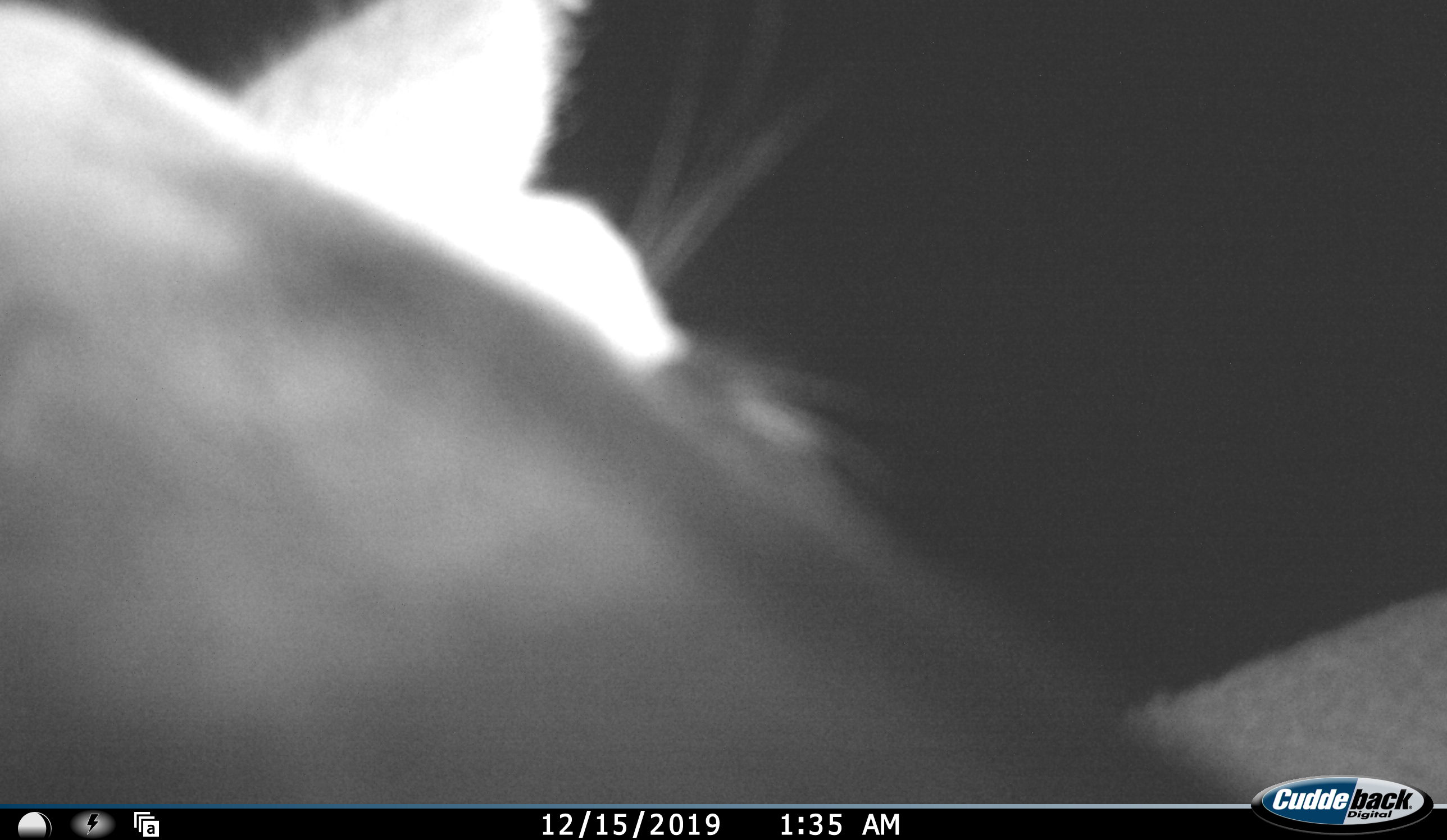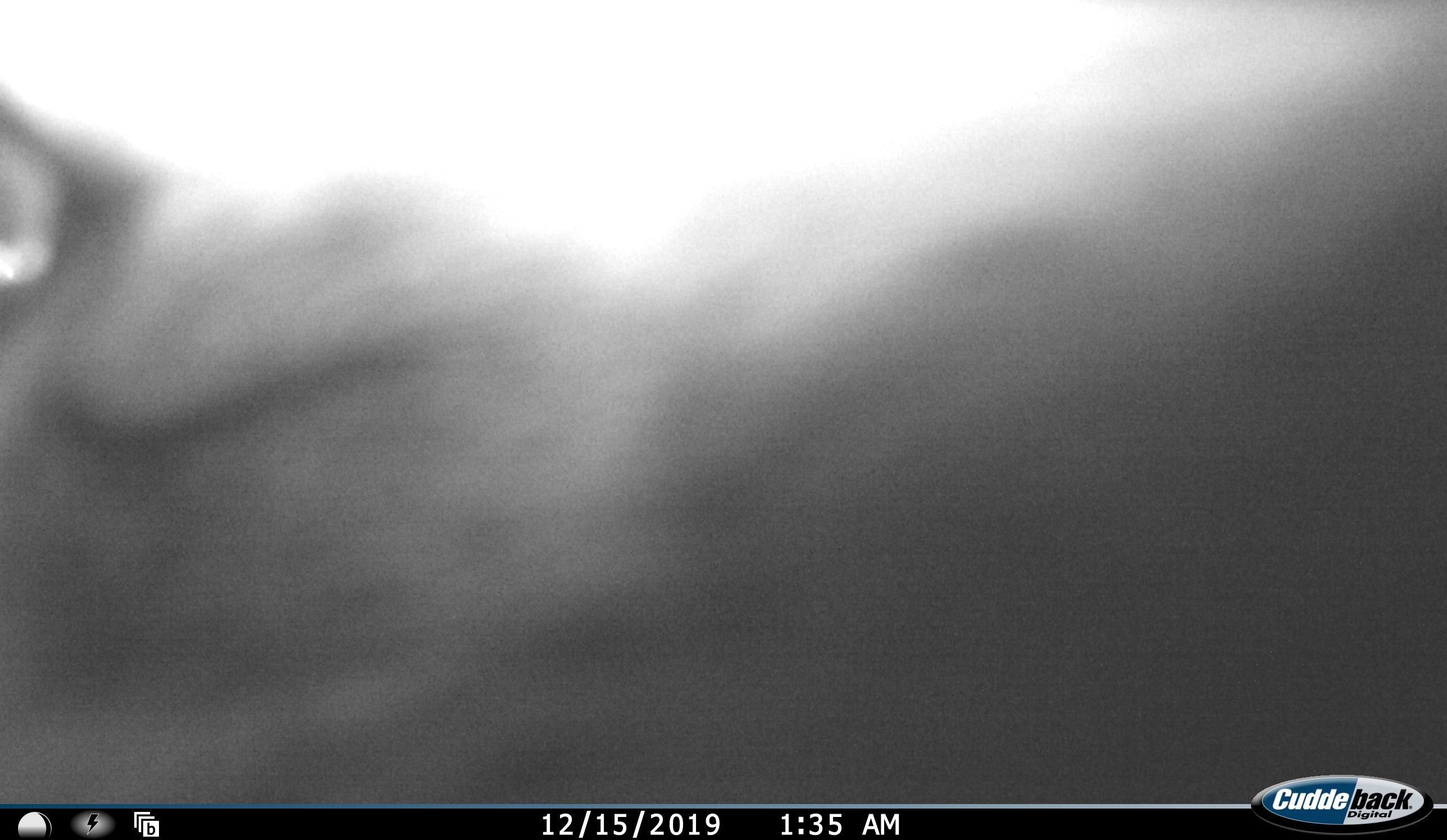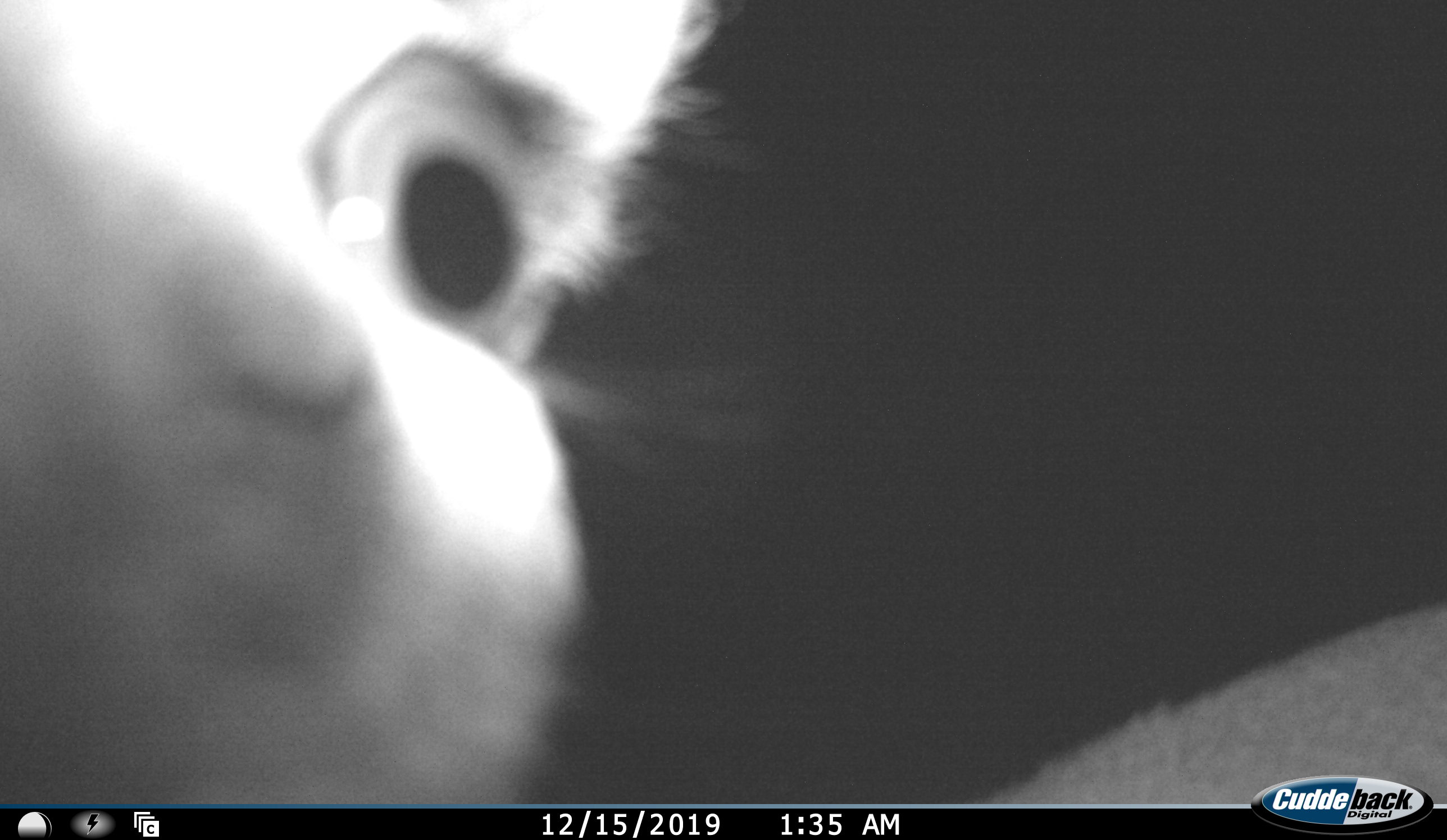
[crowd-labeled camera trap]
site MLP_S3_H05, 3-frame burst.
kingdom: Animalia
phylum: Chordata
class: Mammalia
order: Carnivora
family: Felidae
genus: Felis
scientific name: Felis lybica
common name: african wild cat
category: africanwildcat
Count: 1.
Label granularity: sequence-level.